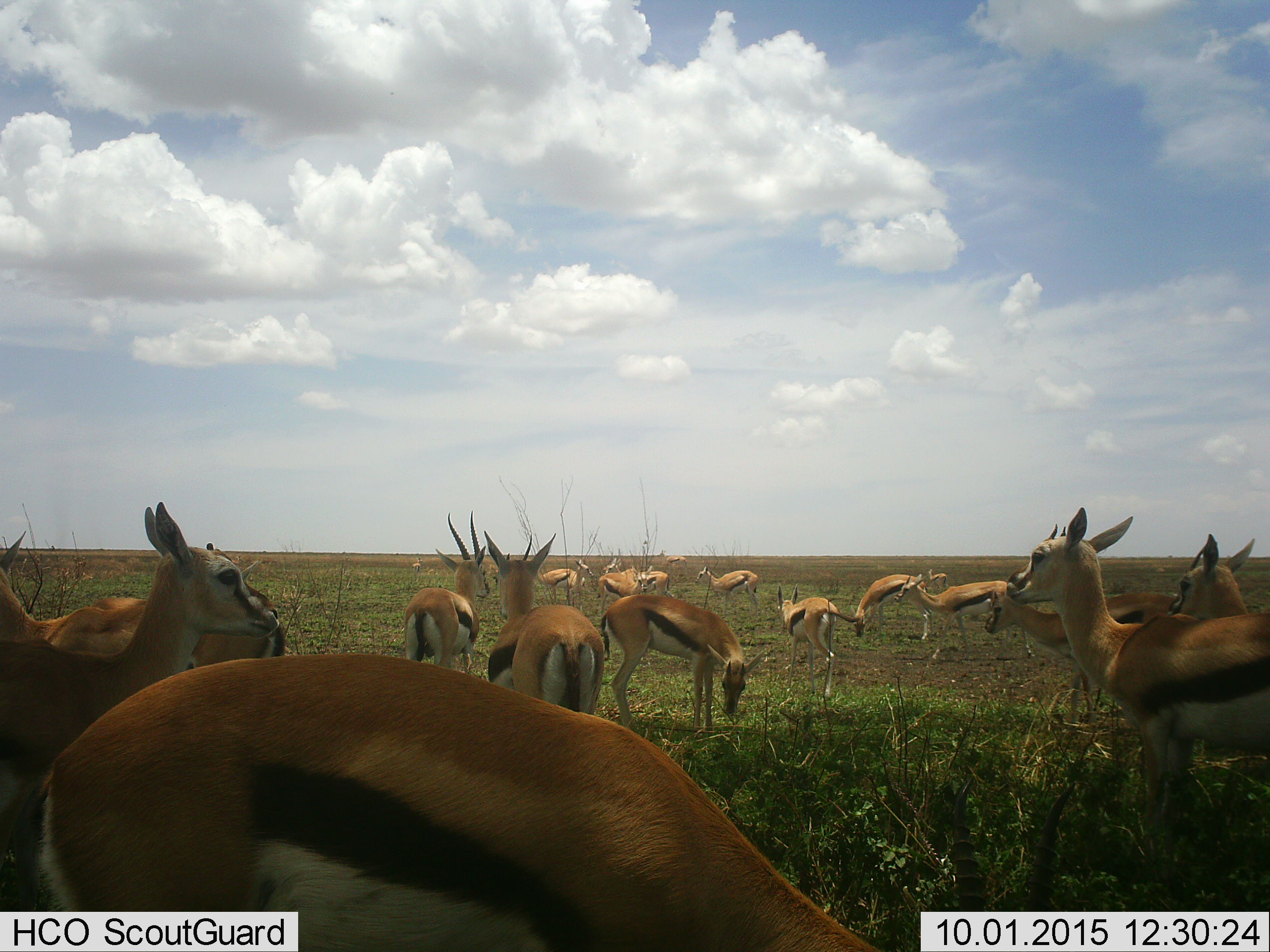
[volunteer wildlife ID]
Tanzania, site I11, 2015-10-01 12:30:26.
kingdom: Animalia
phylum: Chordata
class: Mammalia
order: Artiodactyla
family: Bovidae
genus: Eudorcas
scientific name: Eudorcas thomsonii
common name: thomson's gazelle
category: gazellethomsons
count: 11-50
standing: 100%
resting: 0%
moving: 44%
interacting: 0%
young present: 22%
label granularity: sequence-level